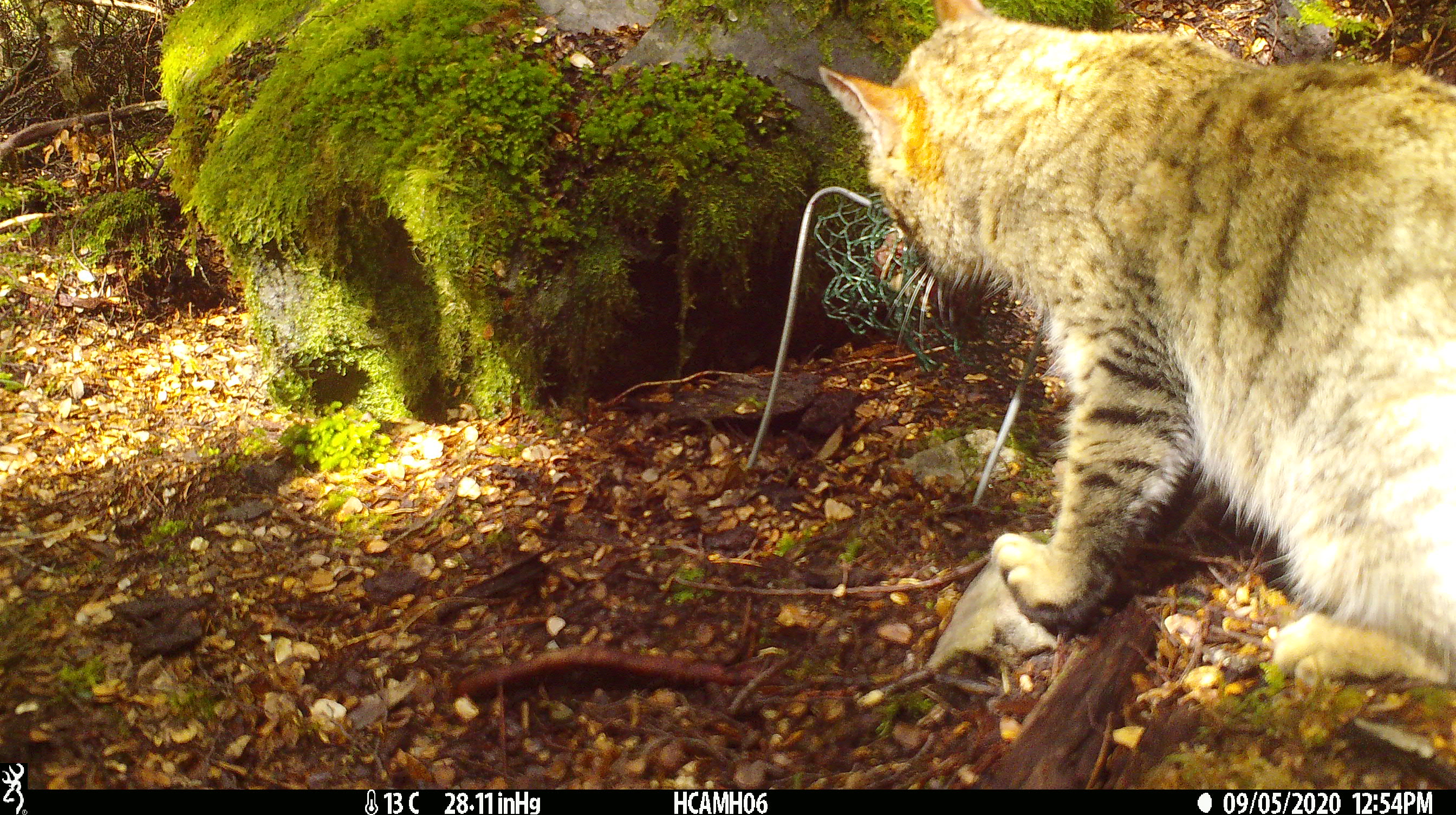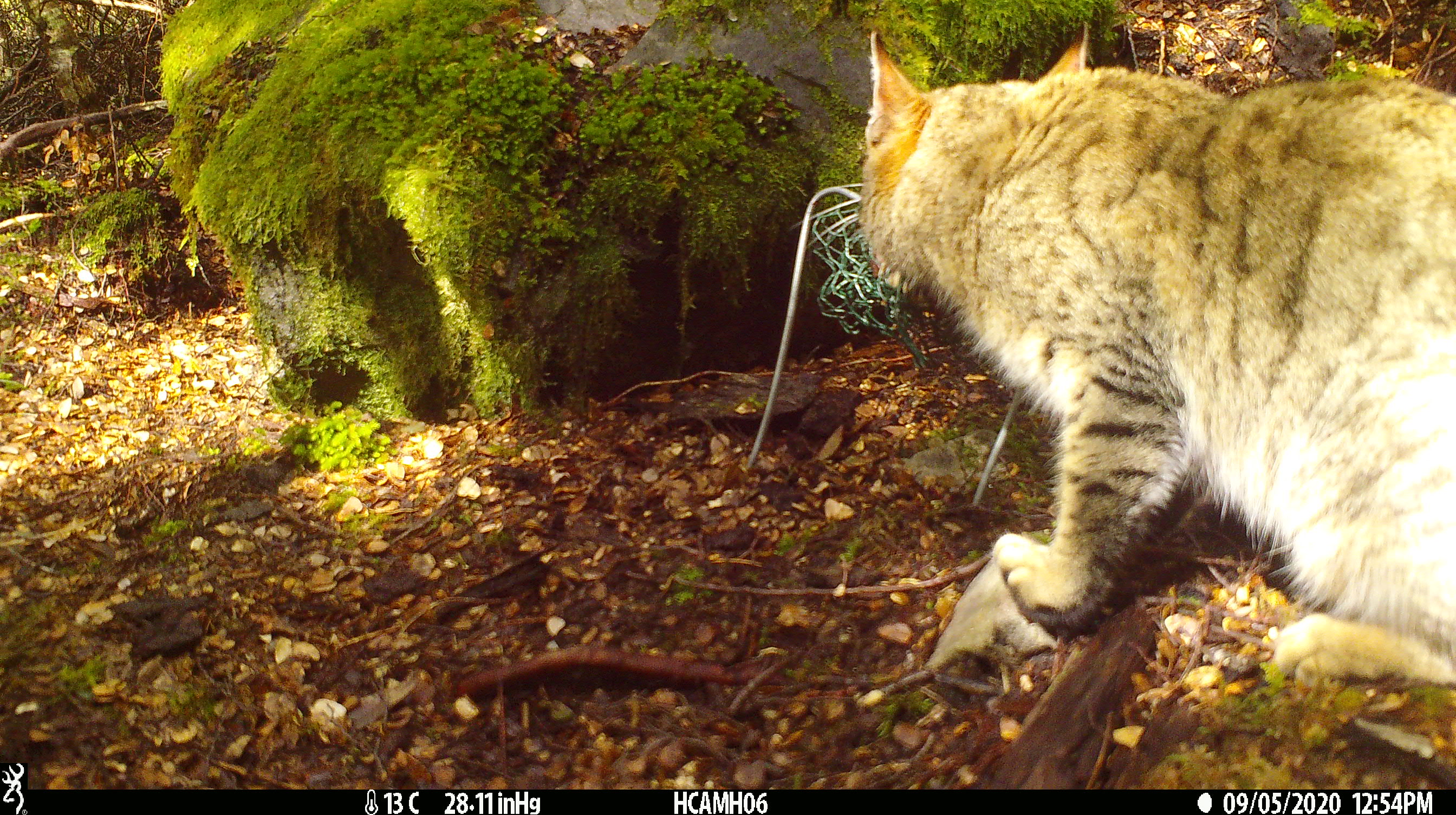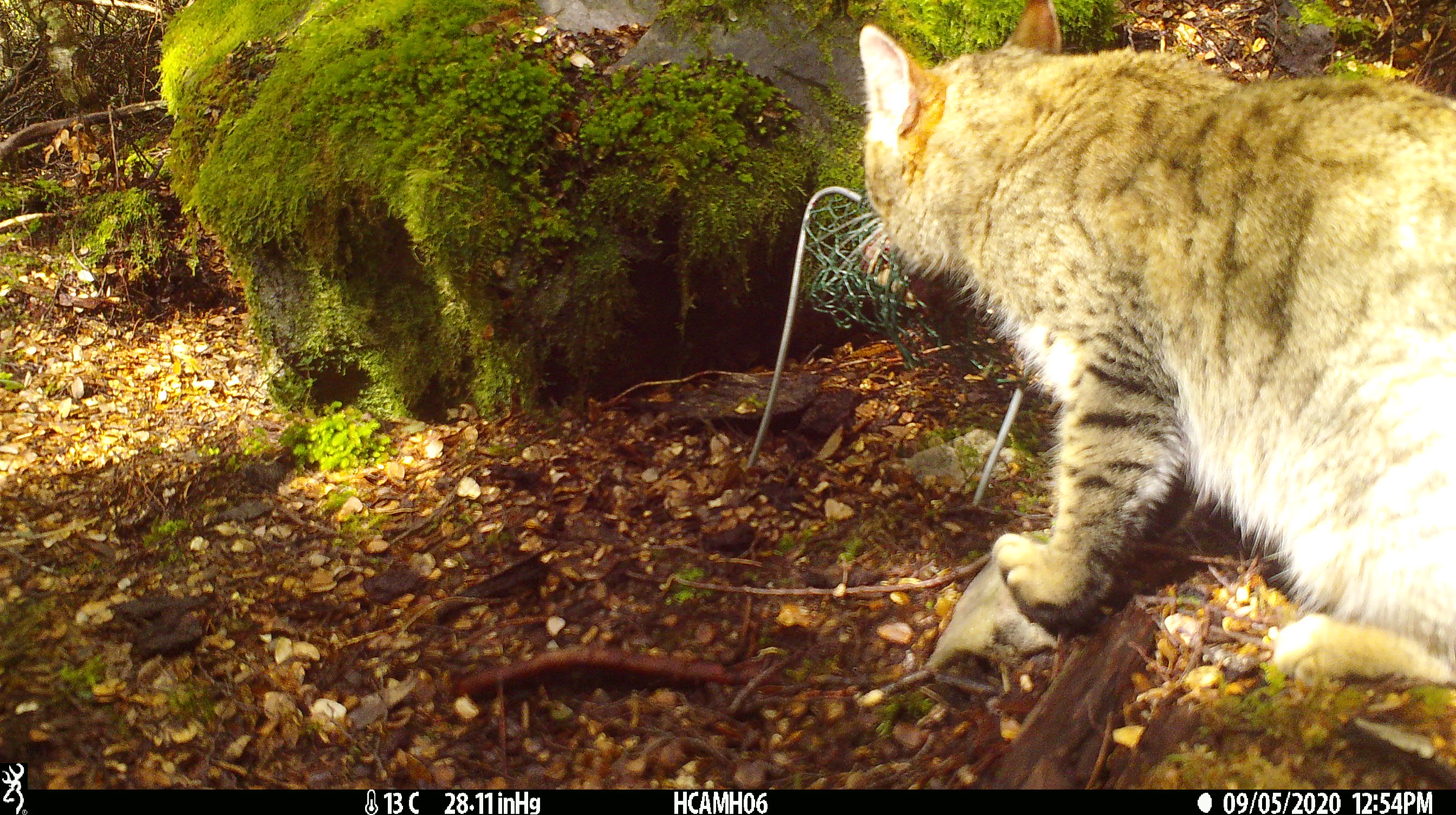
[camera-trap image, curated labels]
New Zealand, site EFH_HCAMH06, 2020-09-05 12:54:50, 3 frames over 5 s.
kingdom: Animalia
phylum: Chordata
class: Mammalia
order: Carnivora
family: Felidae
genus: Felis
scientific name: Felis catus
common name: domestic cat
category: cat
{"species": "cat (domestic cat) (Felis catus)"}